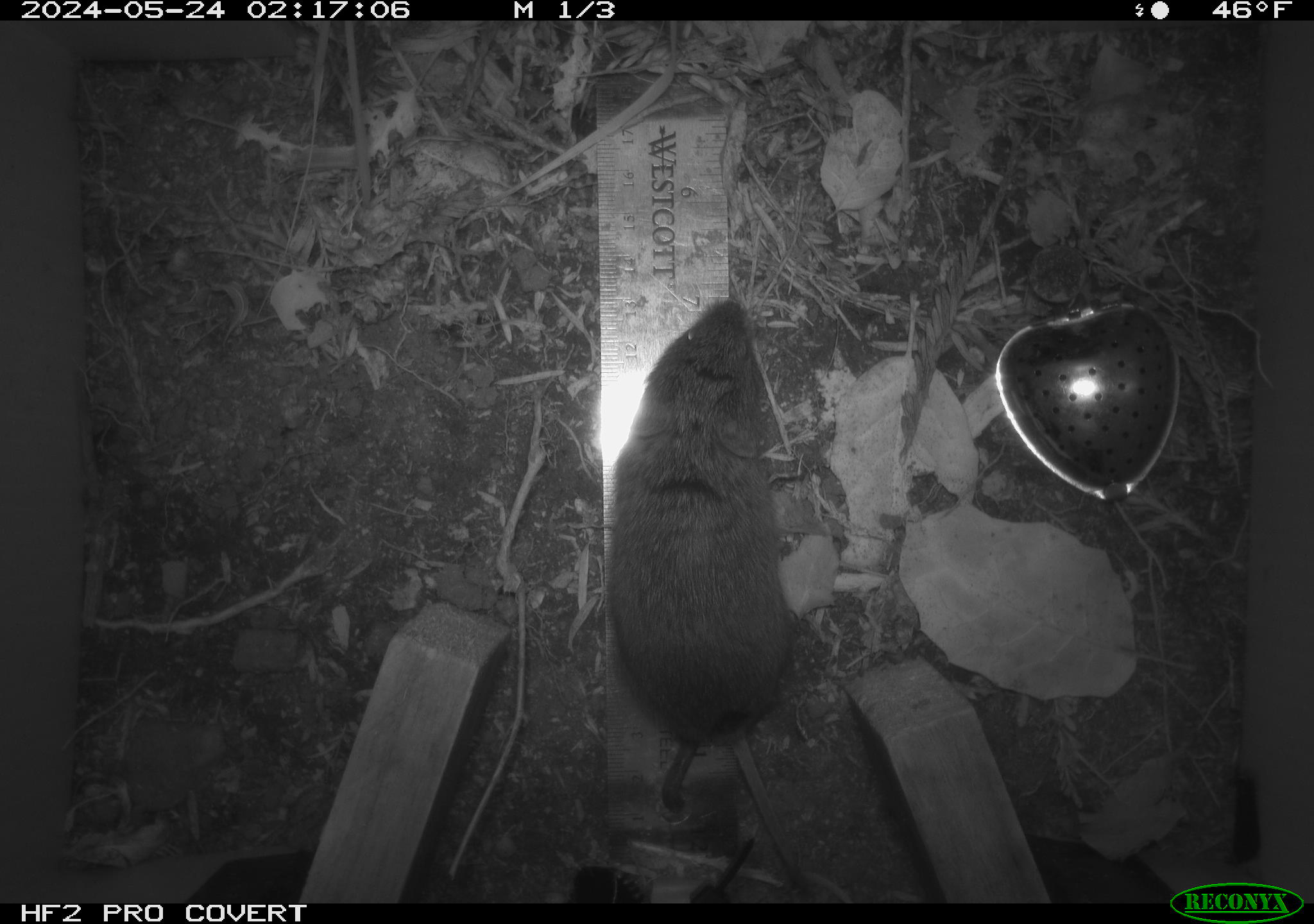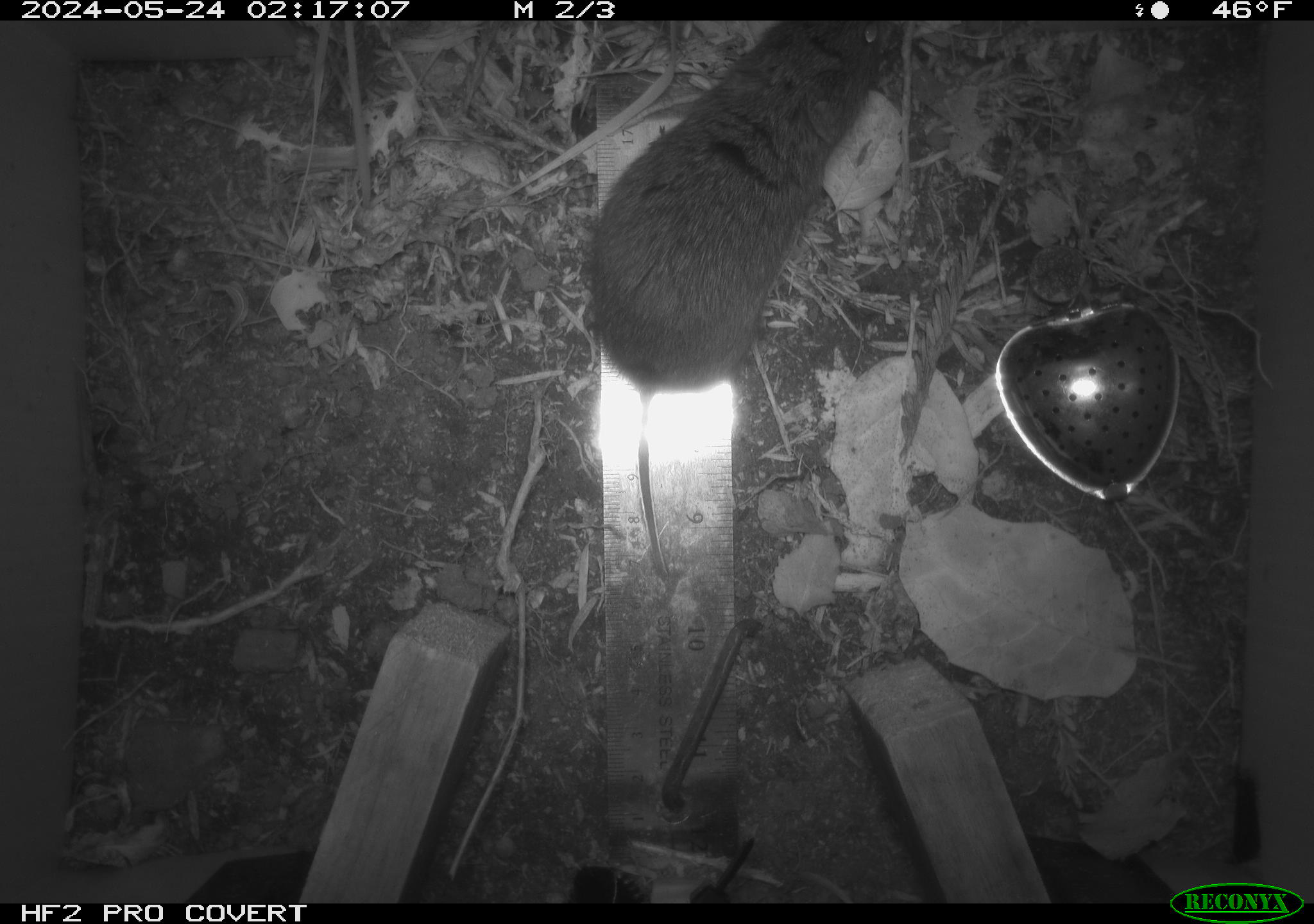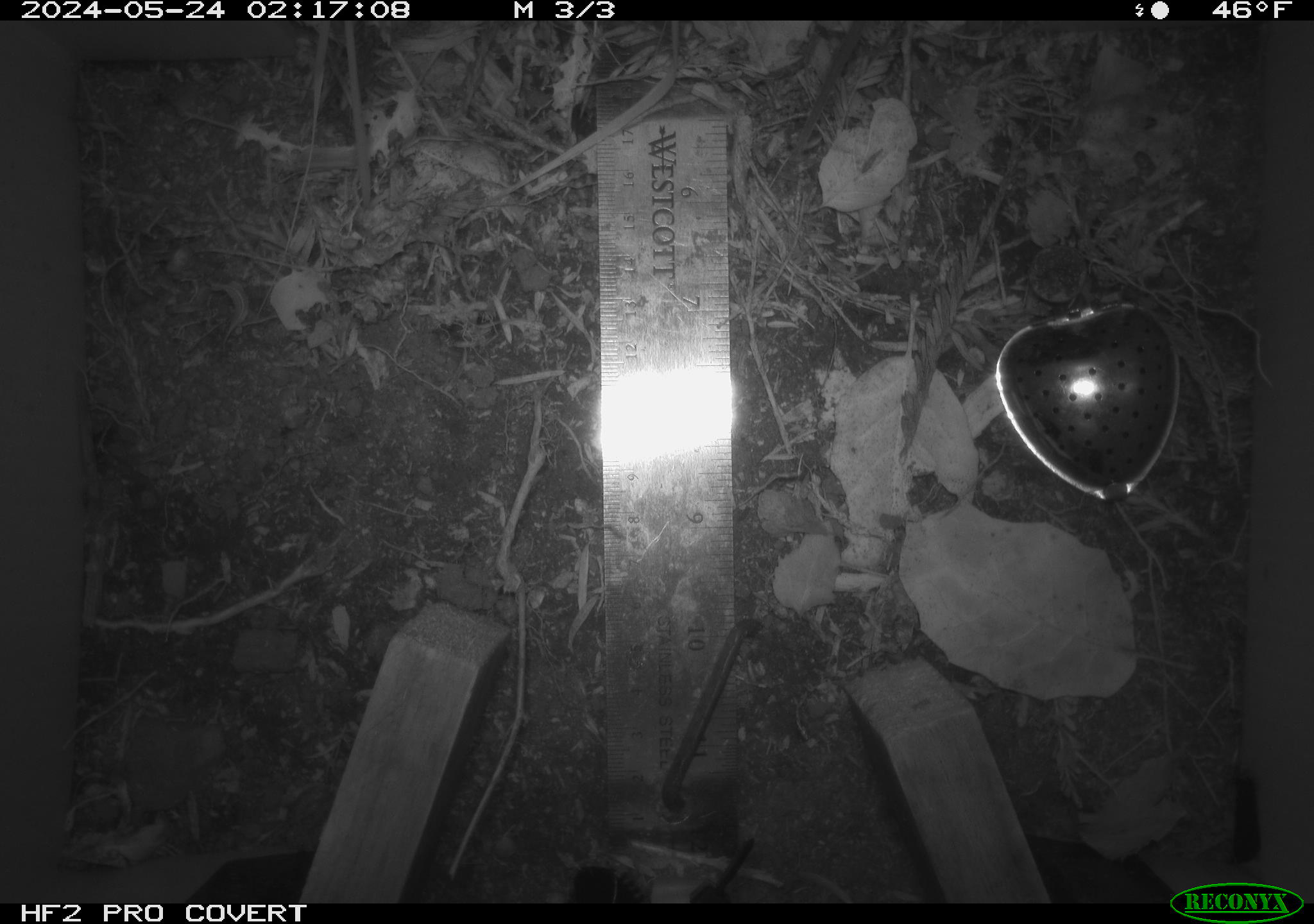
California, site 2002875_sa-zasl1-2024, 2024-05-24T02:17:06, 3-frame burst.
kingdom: Animalia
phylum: Chordata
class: Mammalia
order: Rodentia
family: Cricetidae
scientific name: Arvicolinae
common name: voles, lemmings, and muskrats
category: arvicolinae subfamily